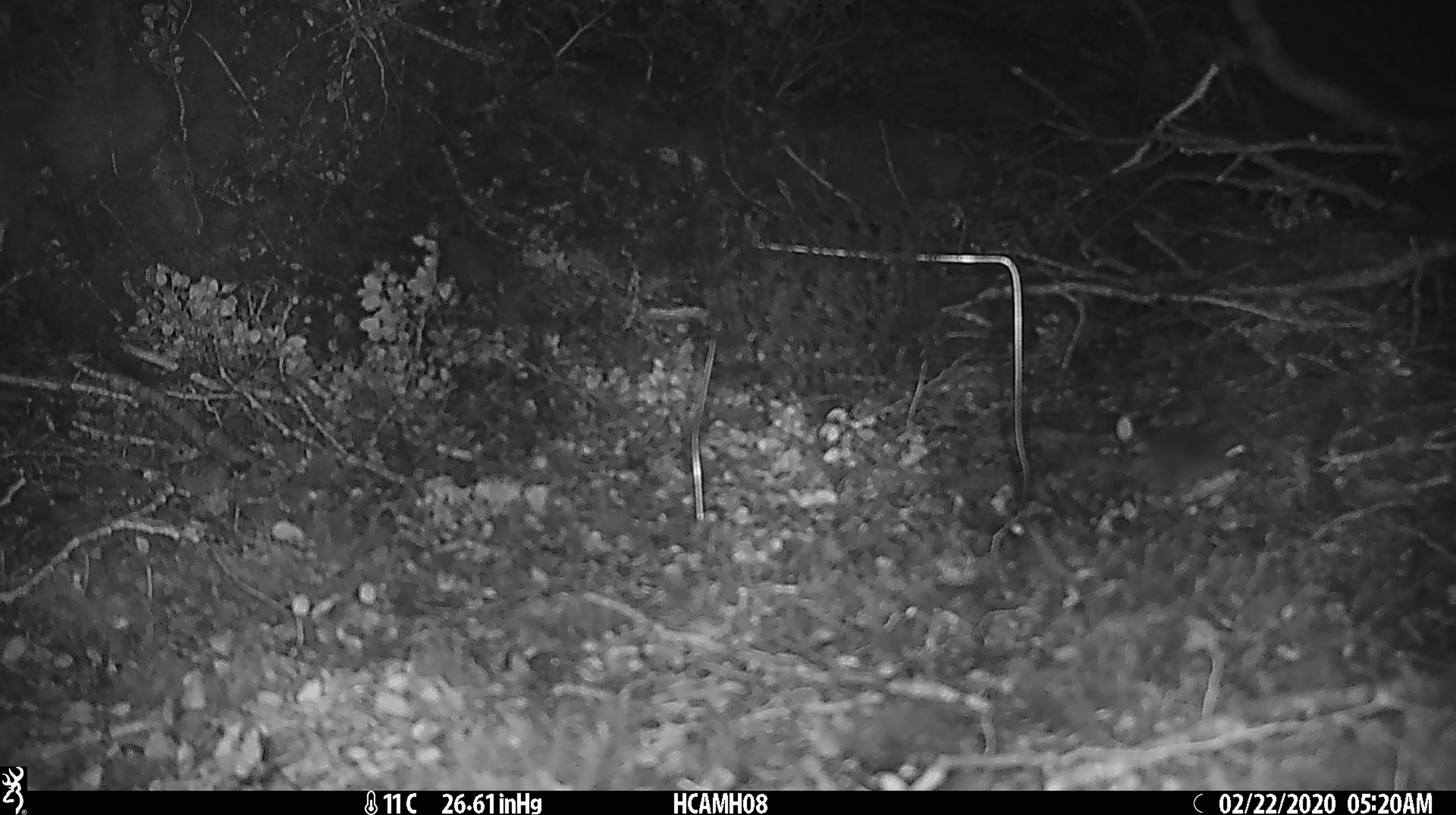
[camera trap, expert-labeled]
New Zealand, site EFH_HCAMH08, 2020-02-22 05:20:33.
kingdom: Animalia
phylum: Chordata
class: Mammalia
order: Rodentia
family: Muridae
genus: Mus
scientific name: Mus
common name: mouse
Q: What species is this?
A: Mouse (Mus).